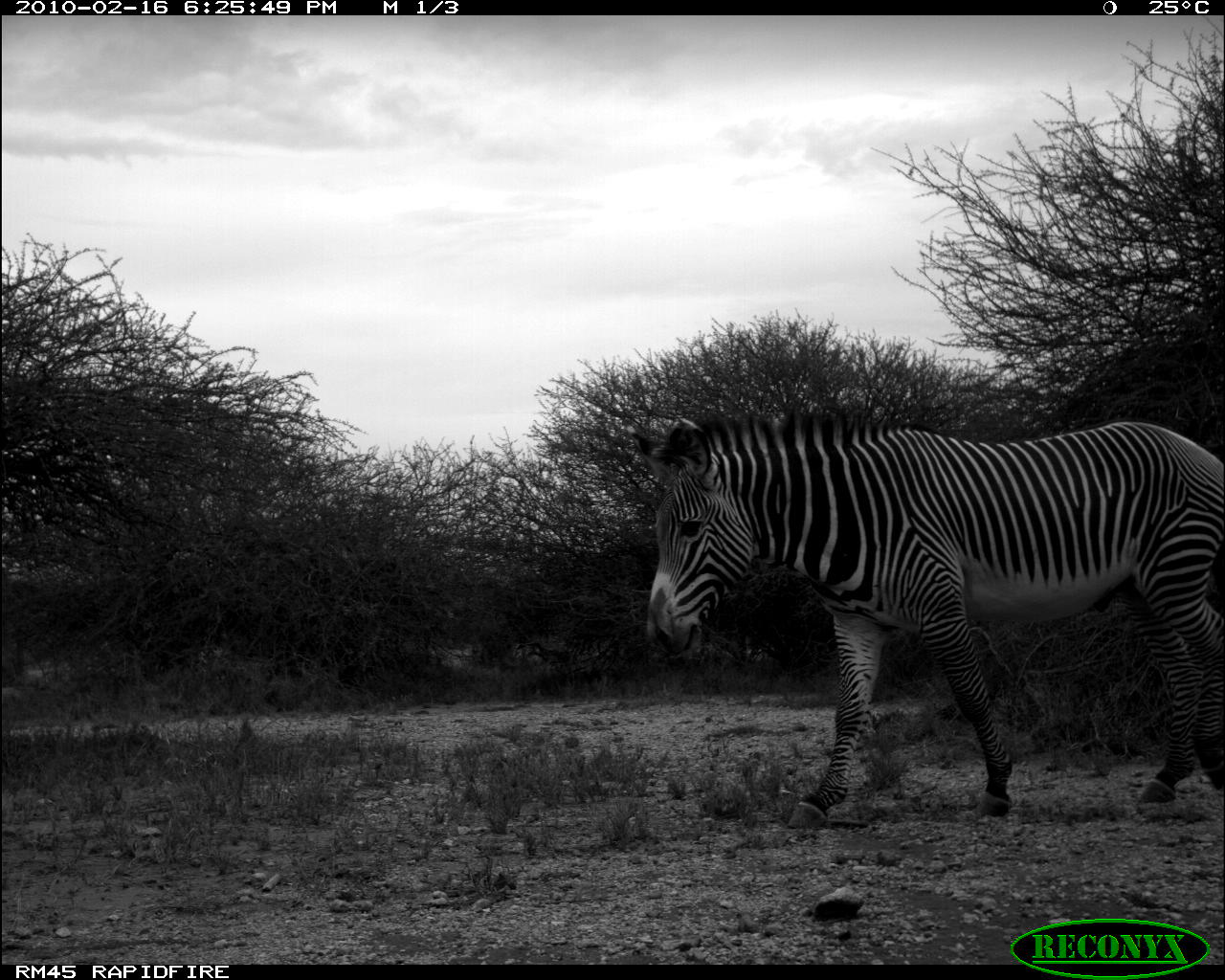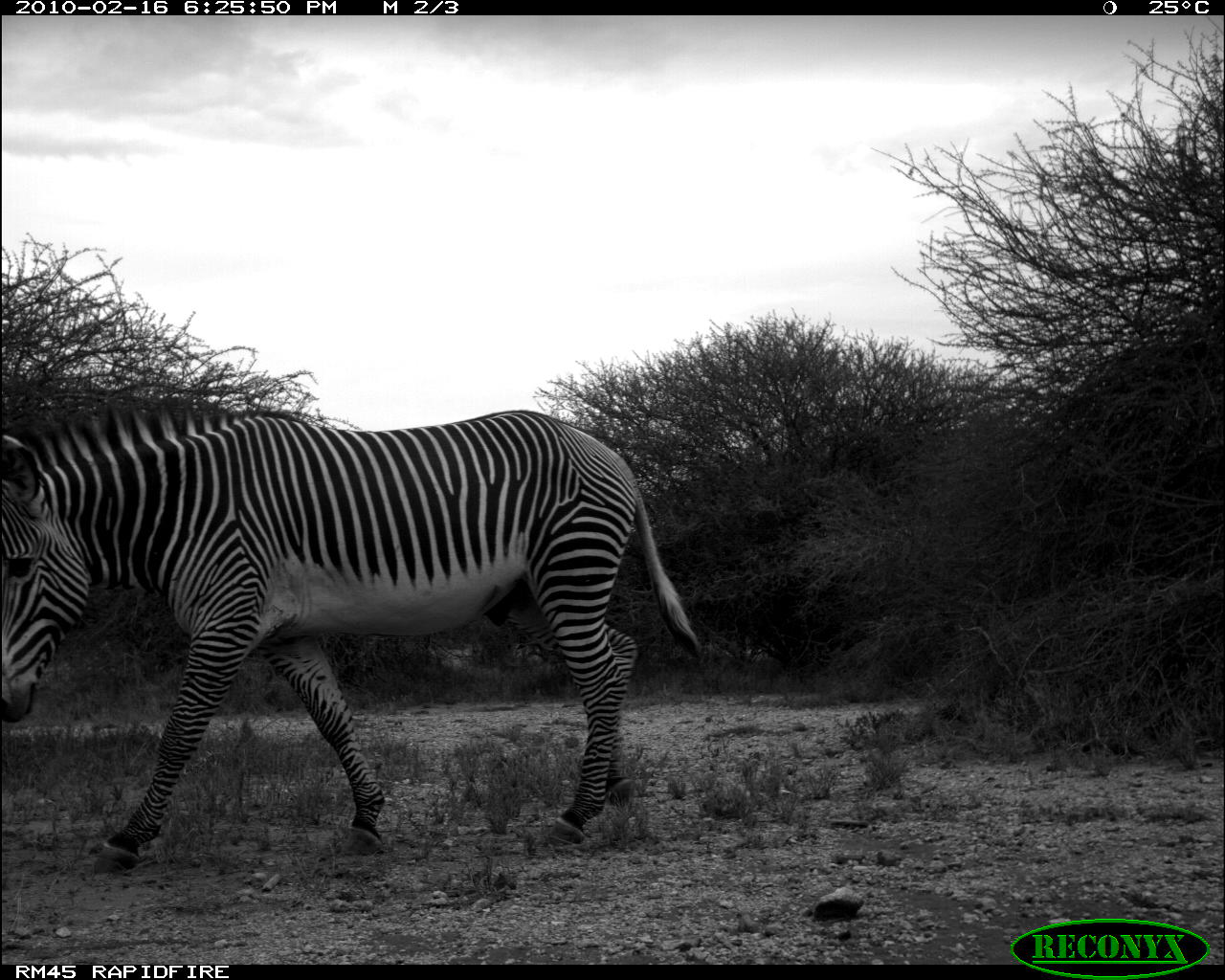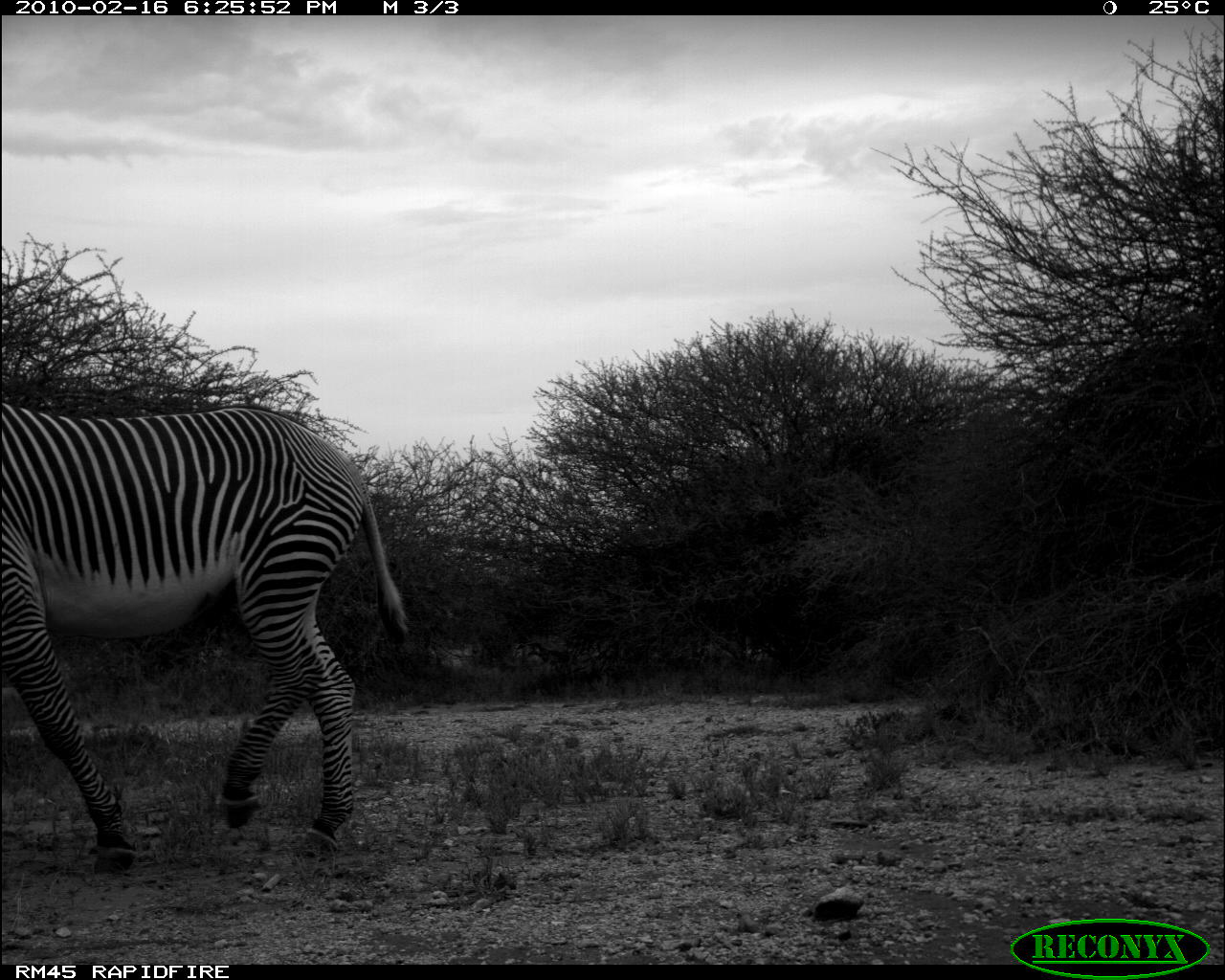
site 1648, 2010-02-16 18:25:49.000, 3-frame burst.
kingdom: Animalia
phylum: Chordata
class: Mammalia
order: Perissodactyla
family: Equidae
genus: Equus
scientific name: Equus grevyi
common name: grévy's zebra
Equus grevyi (grévy's zebra), count 1.